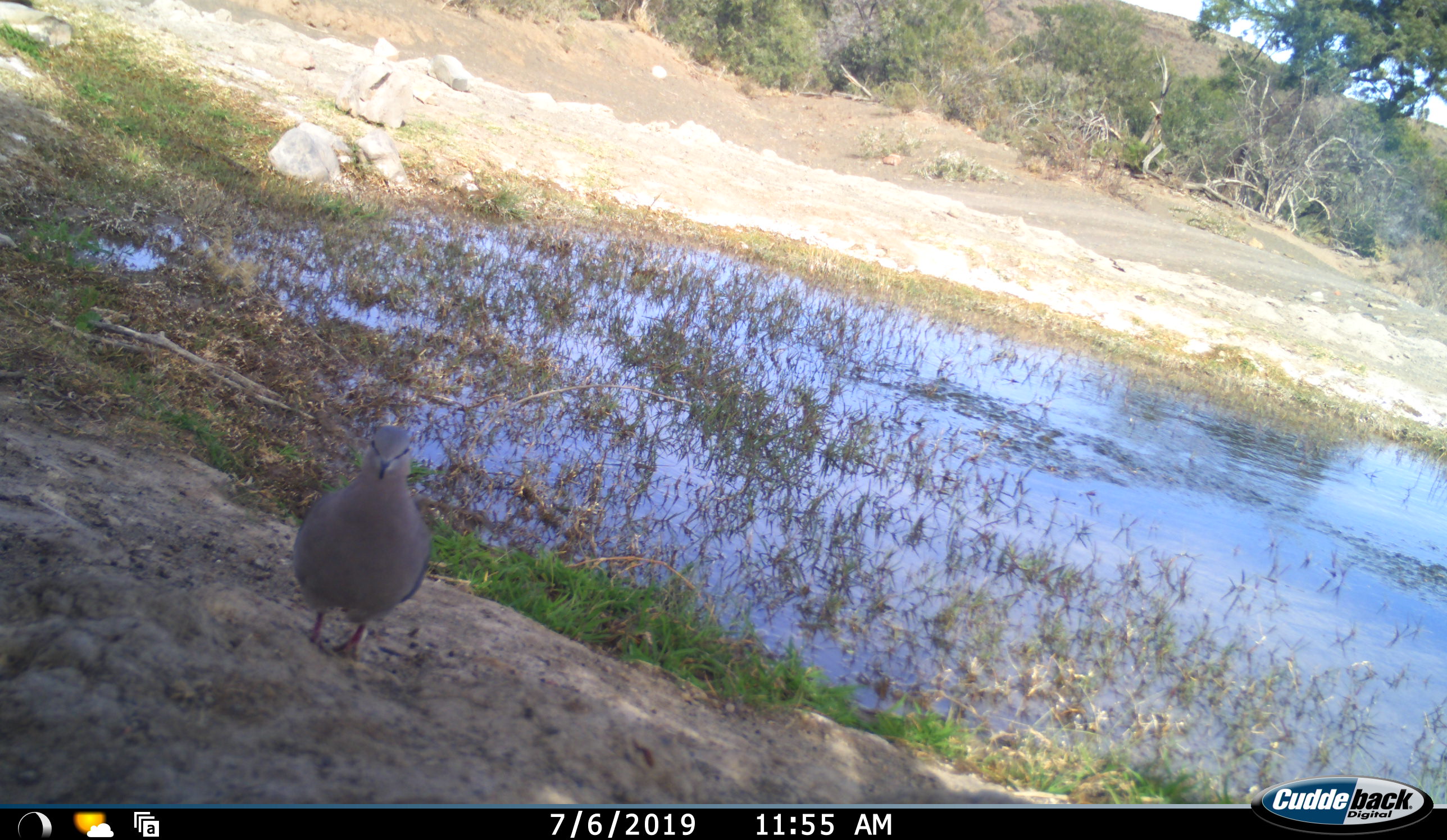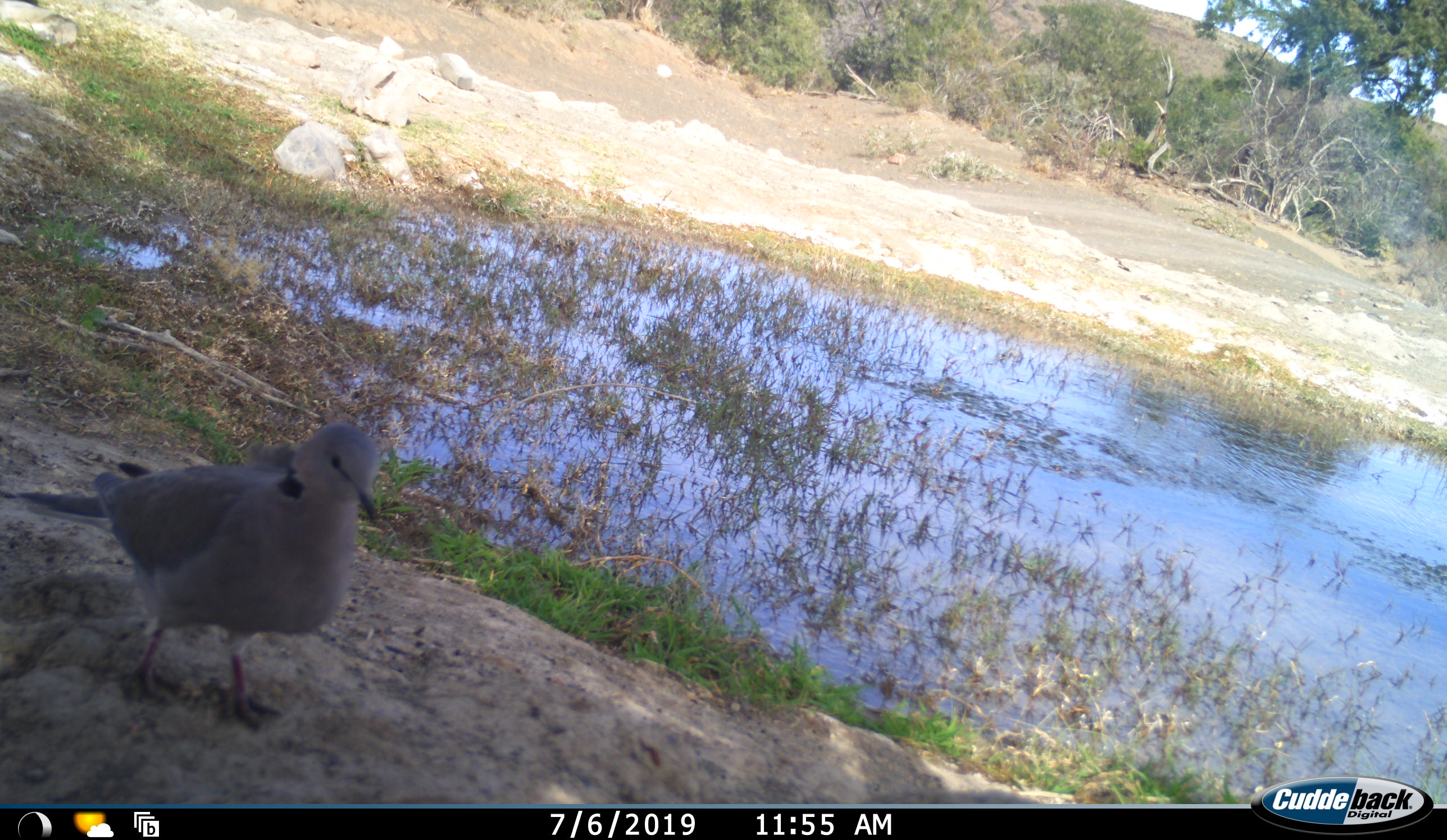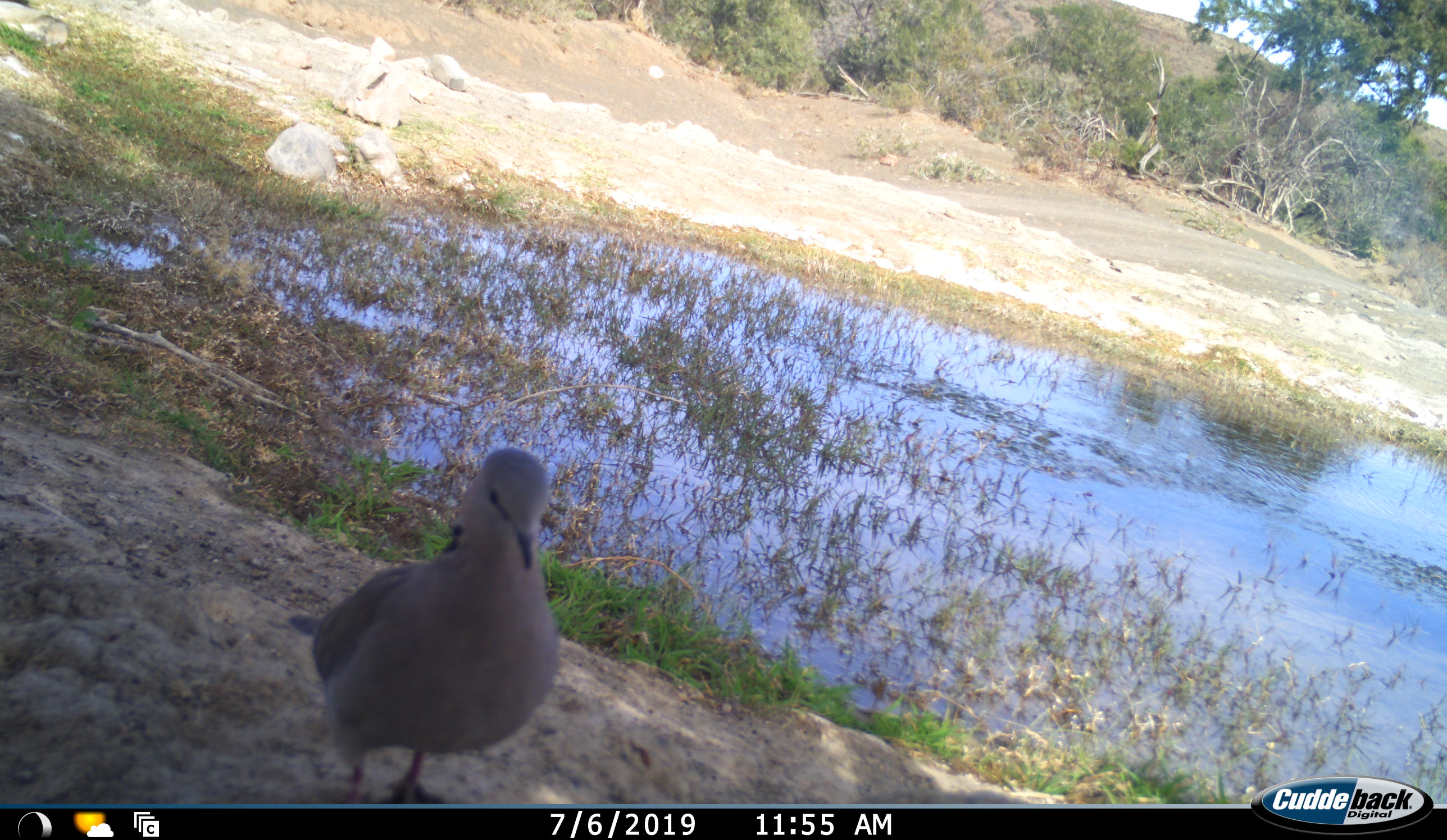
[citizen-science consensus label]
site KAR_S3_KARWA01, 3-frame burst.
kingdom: Animalia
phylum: Chordata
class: Aves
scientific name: Aves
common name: bird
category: birdother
Birdother (bird) (Aves), count 1. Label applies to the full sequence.